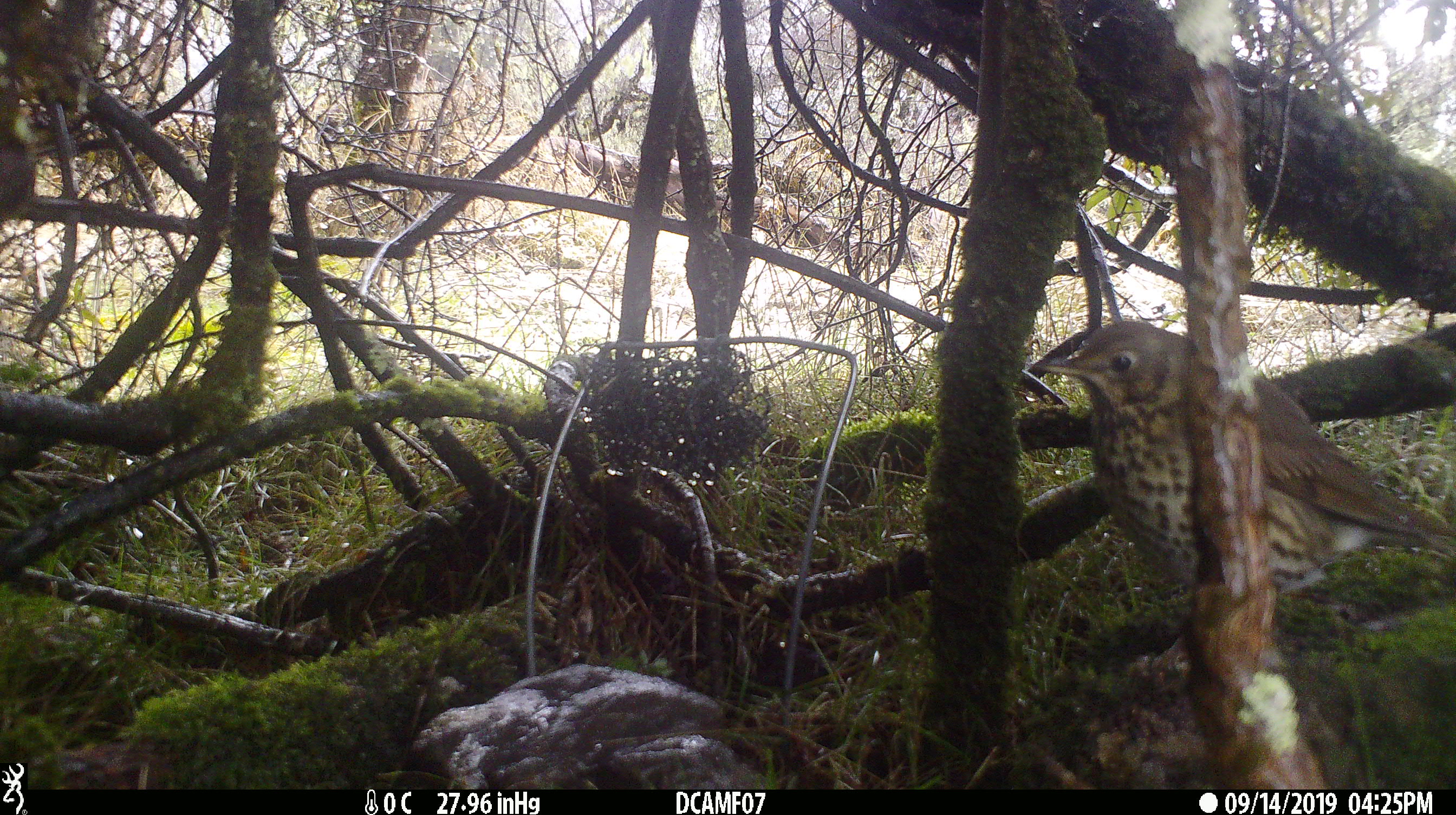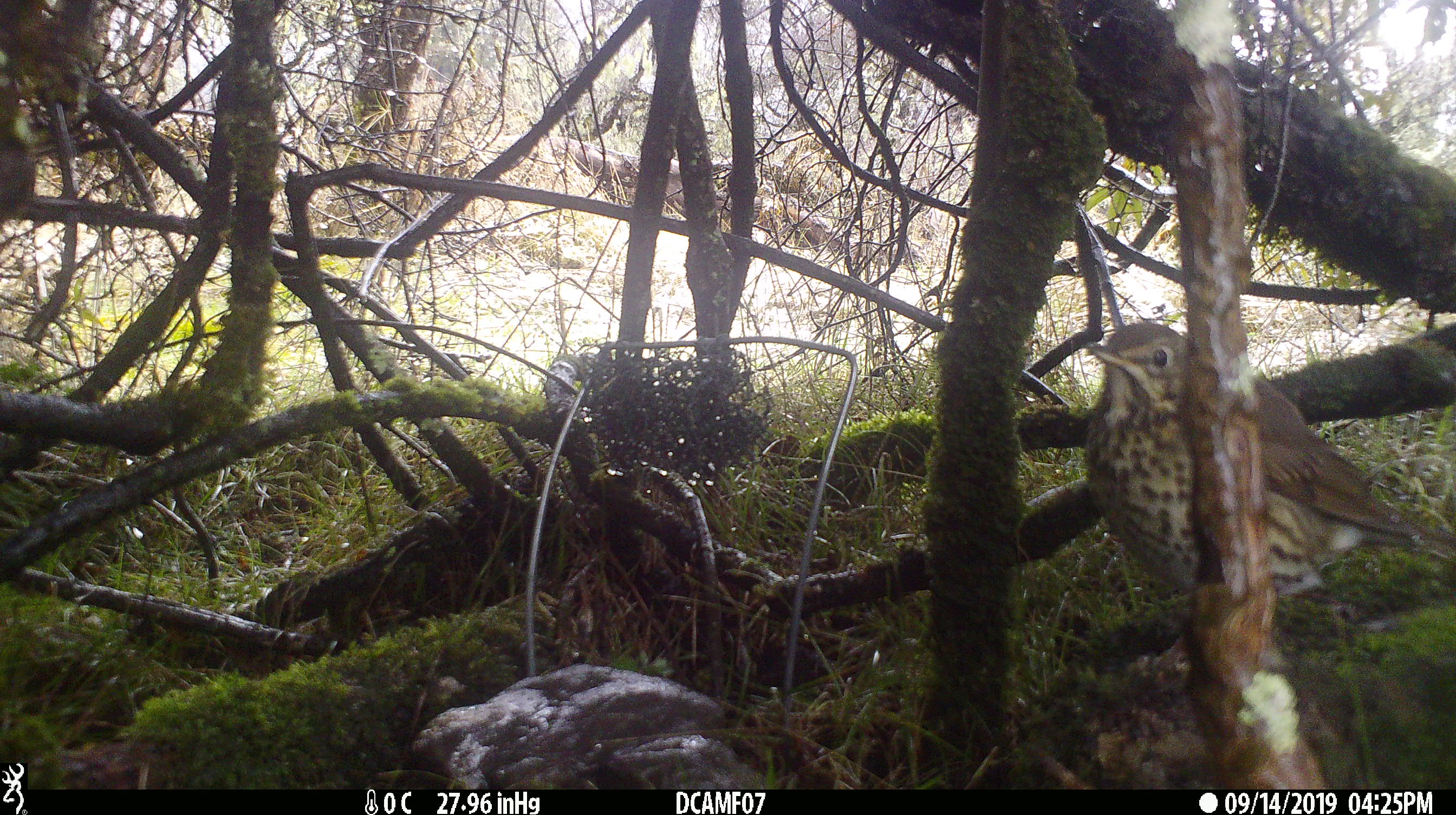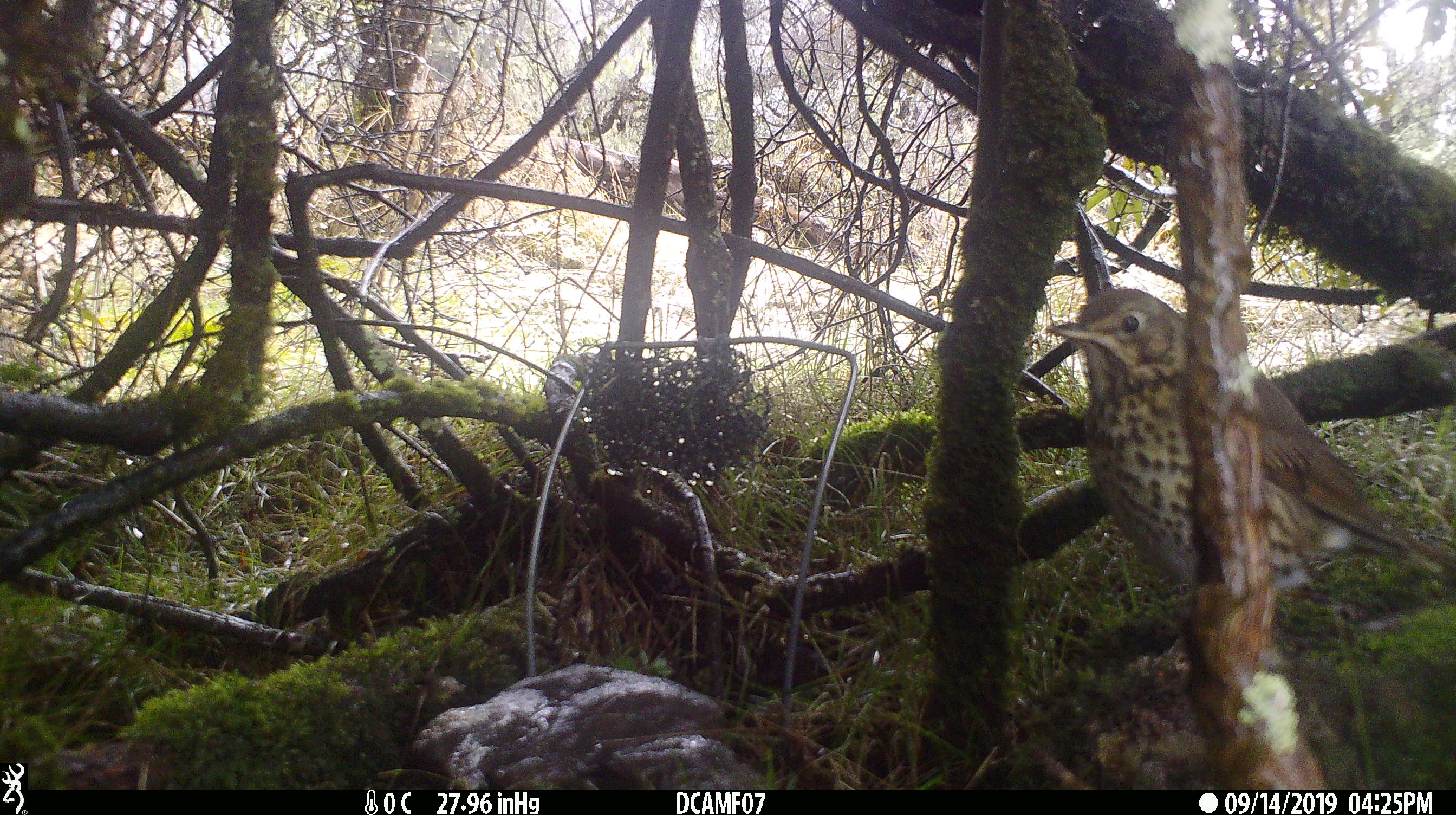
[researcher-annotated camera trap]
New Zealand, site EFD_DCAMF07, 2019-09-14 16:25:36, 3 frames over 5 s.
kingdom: Animalia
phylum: Chordata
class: Aves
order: Passeriformes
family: Turdidae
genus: Turdus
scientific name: Turdus philomelos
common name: song thrush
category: thrush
Thrush (song thrush) (Turdus philomelos).